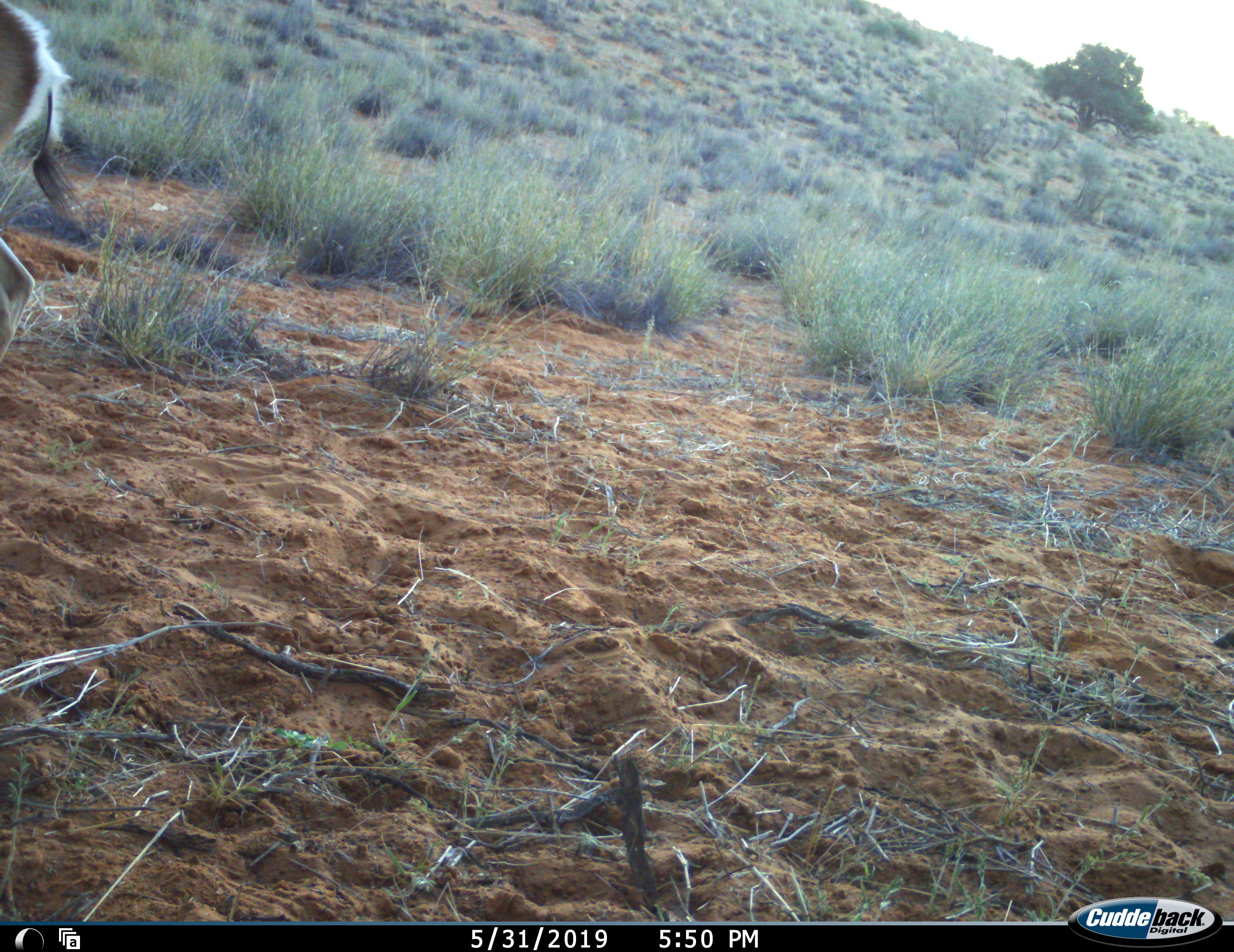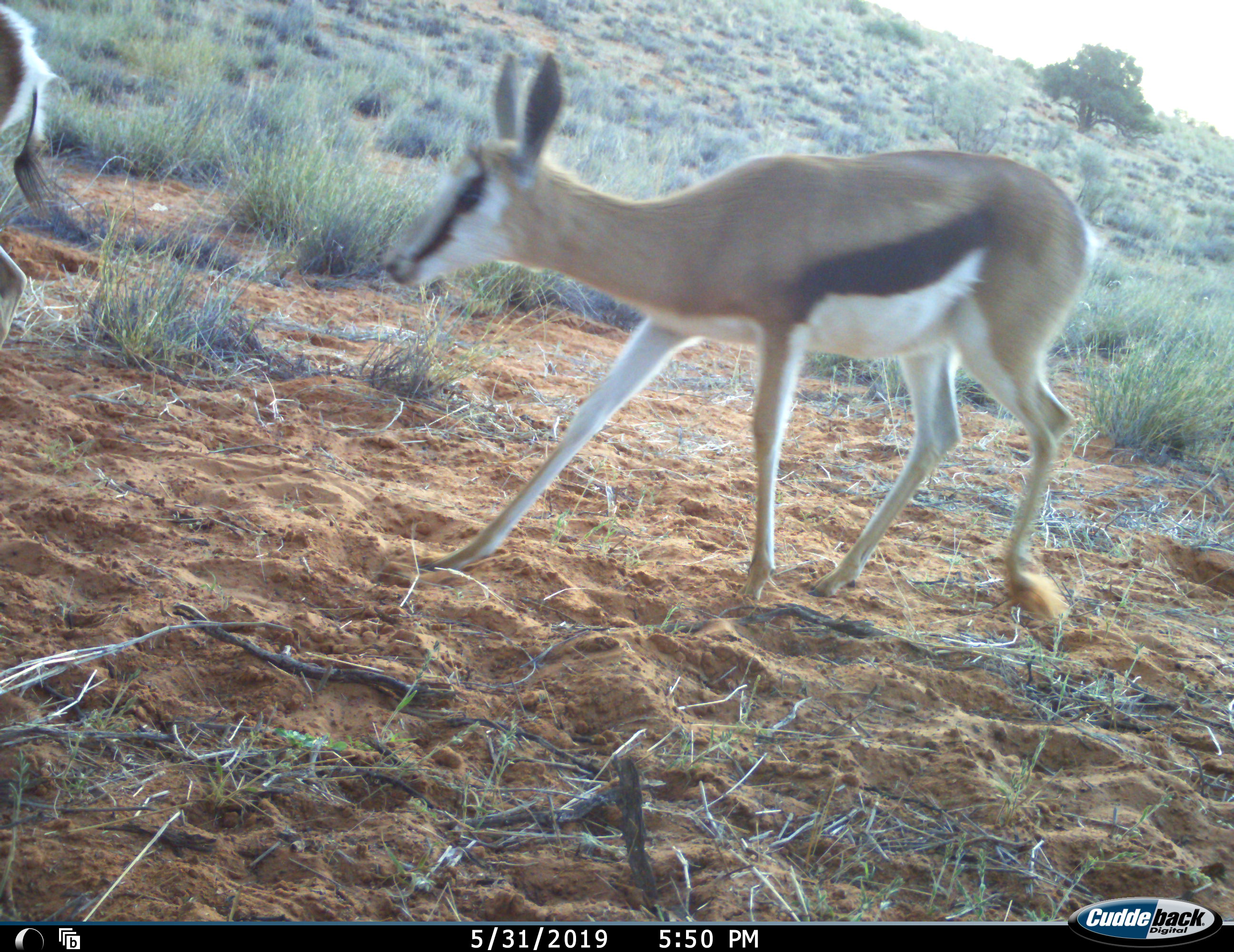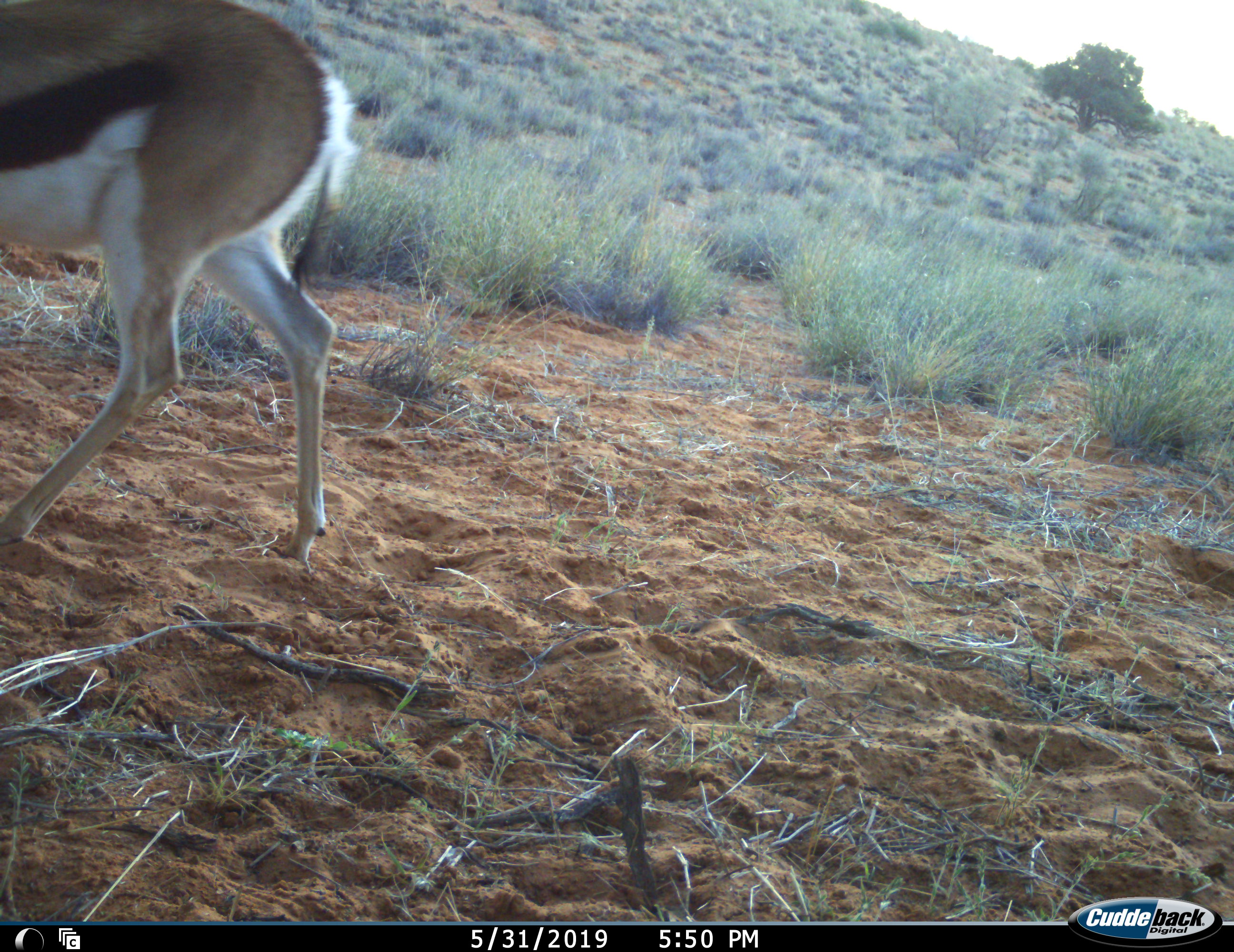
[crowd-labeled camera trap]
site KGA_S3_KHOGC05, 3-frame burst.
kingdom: Animalia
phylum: Chordata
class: Mammalia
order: Artiodactyla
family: Bovidae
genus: Antidorcas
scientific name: Antidorcas marsupialis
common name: springbok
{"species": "springbok (Antidorcas marsupialis)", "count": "2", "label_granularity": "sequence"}